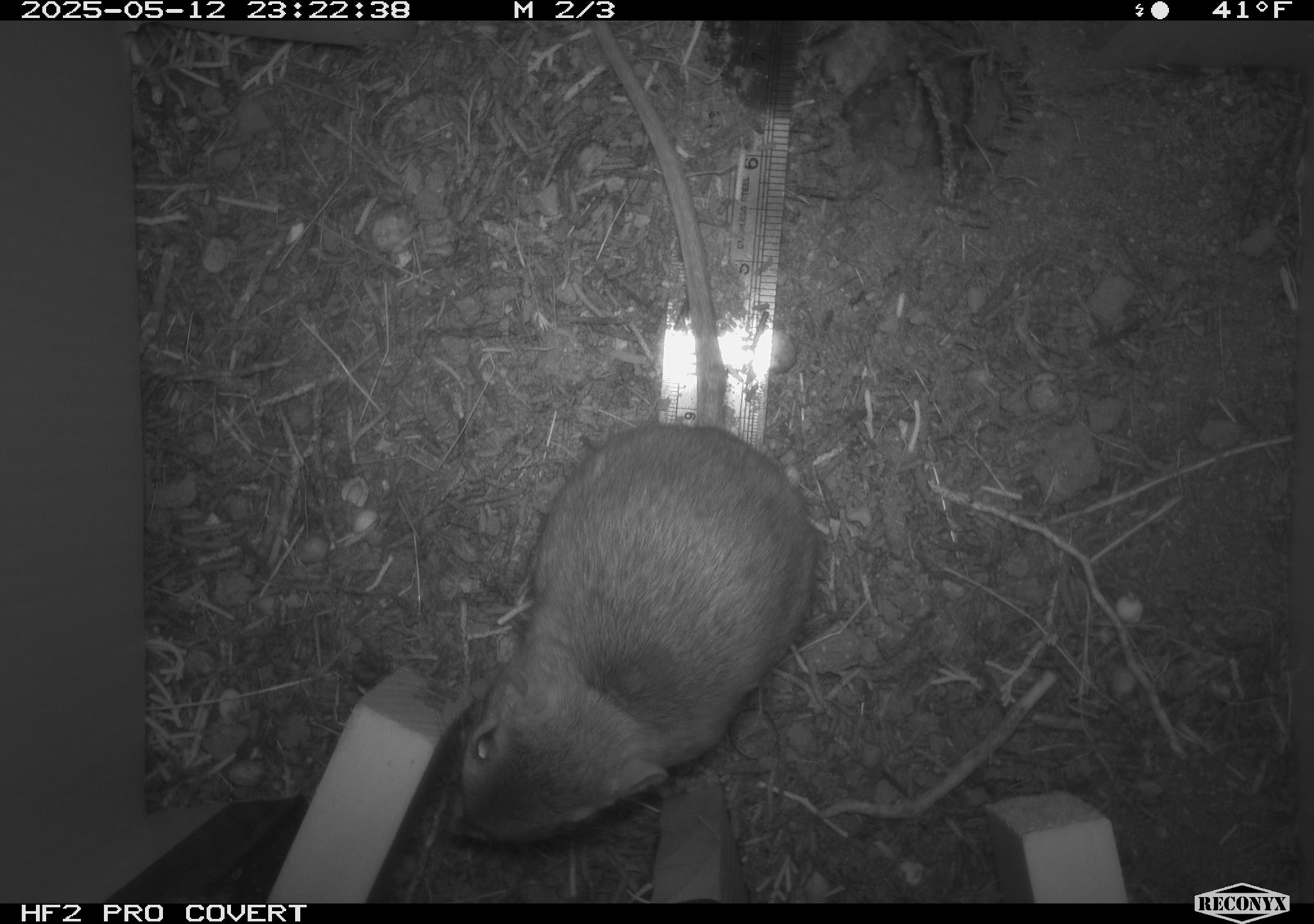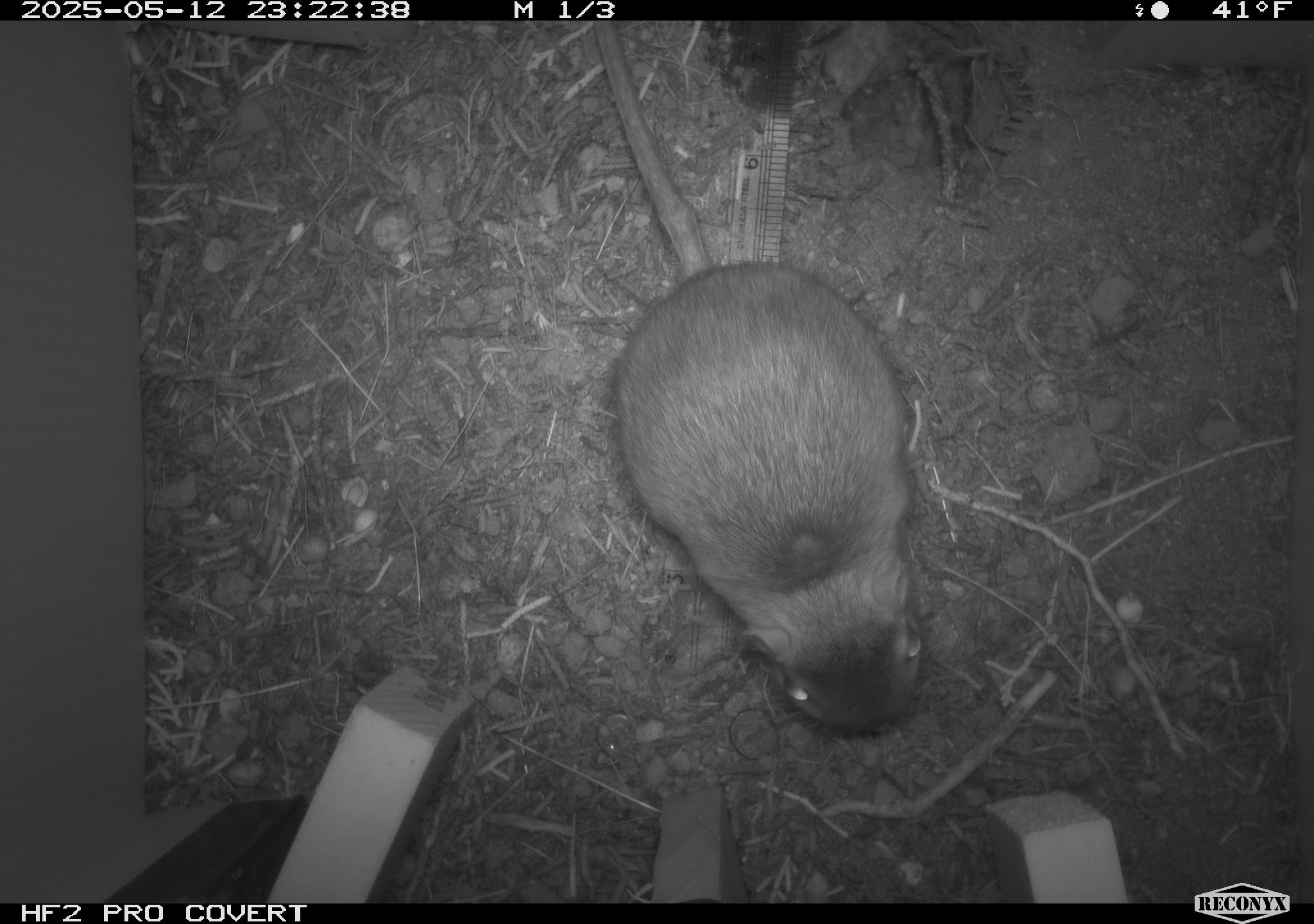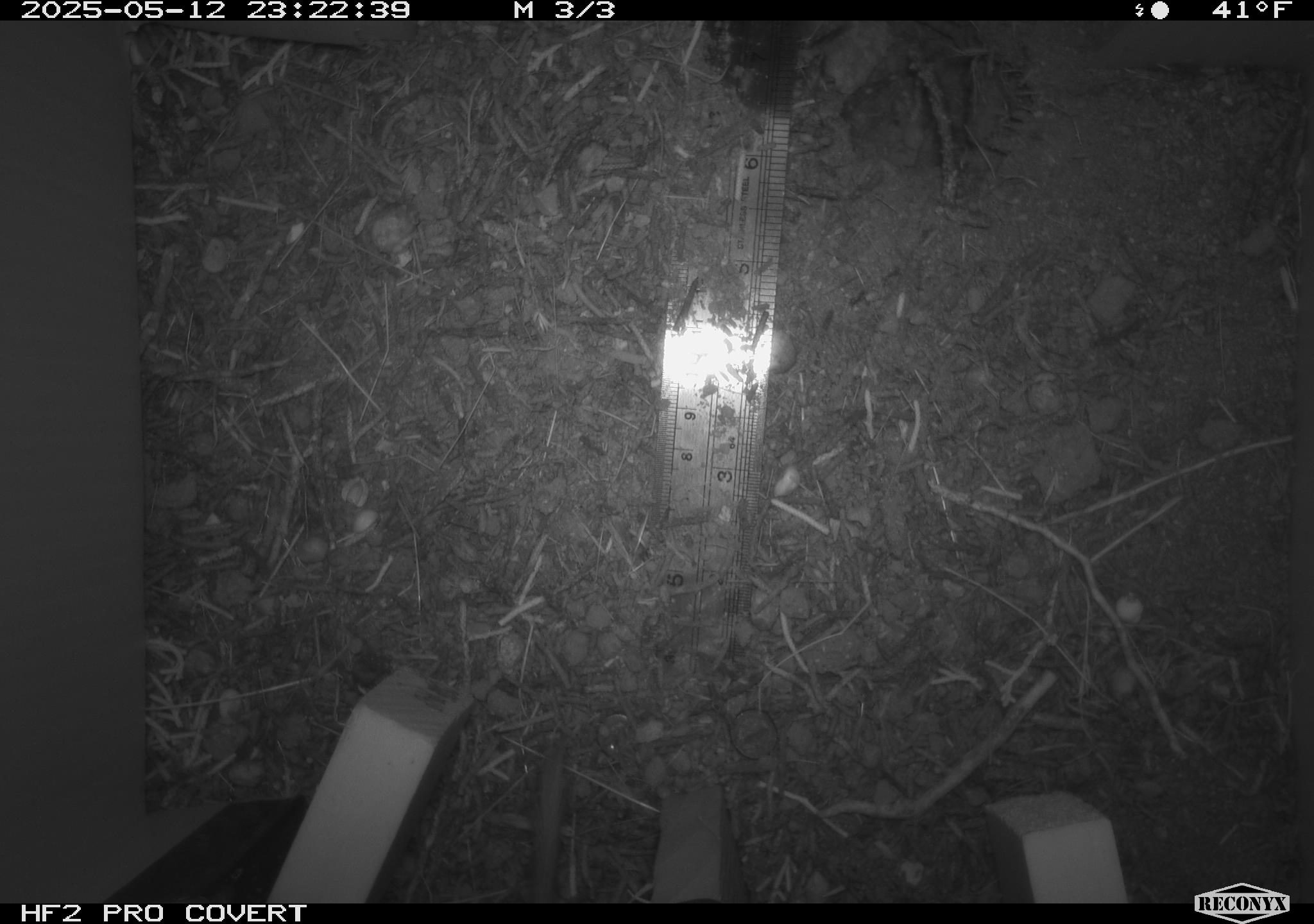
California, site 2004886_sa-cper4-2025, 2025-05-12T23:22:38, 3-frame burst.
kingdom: Animalia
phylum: Chordata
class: Mammalia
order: Rodentia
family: Heteromyidae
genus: Dipodomys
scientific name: Dipodomys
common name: kangaroo rats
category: dipodomys species